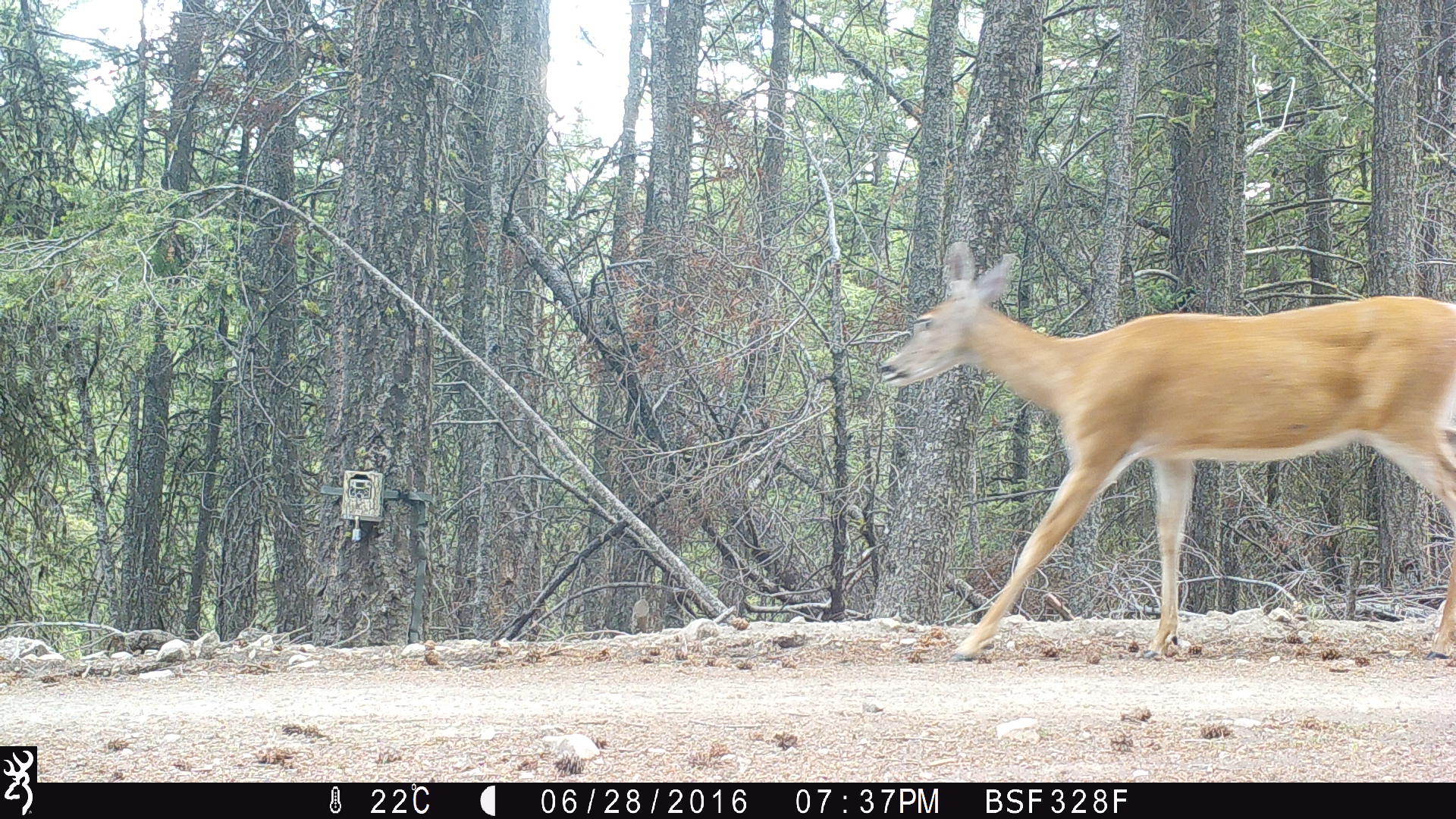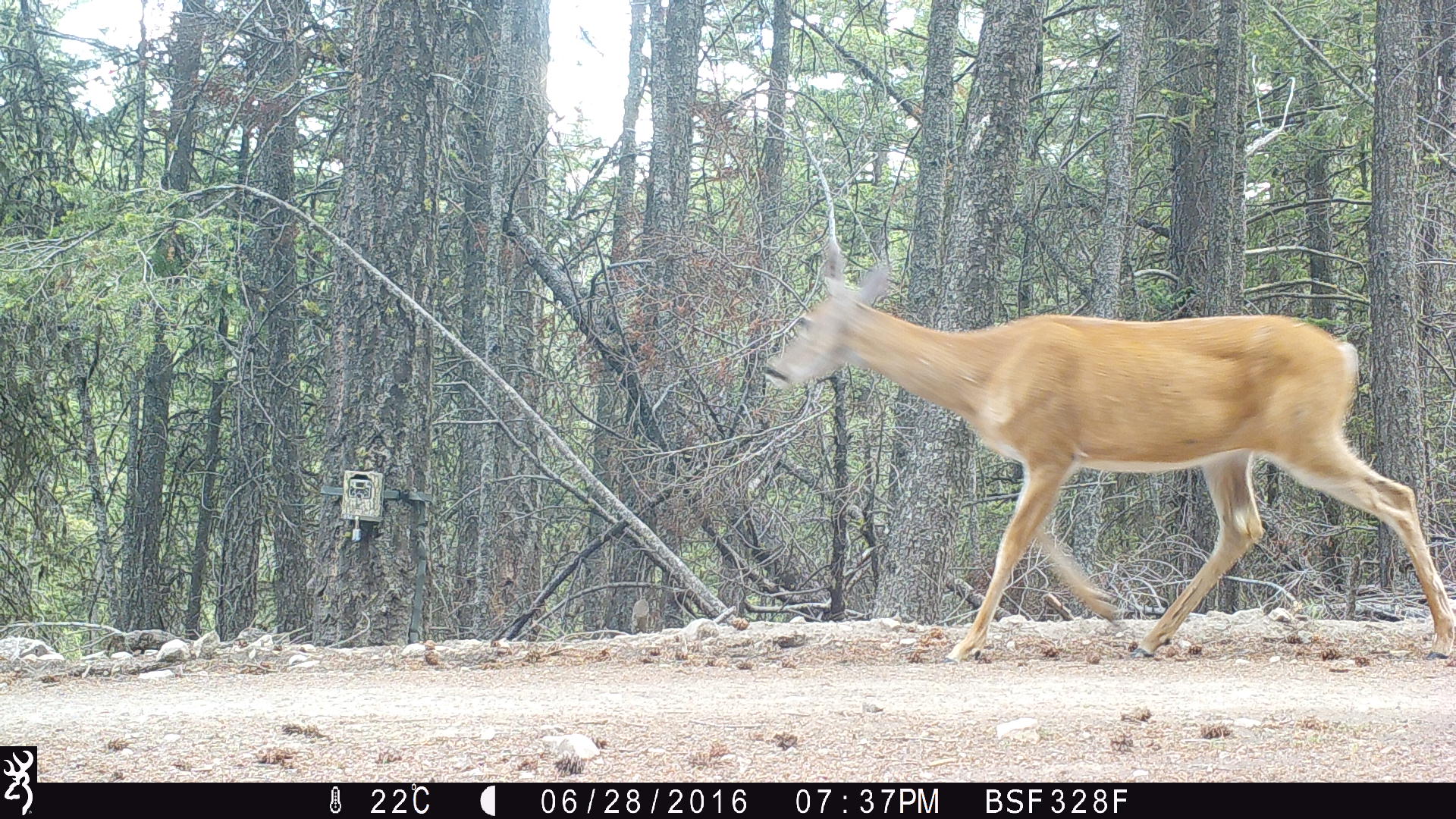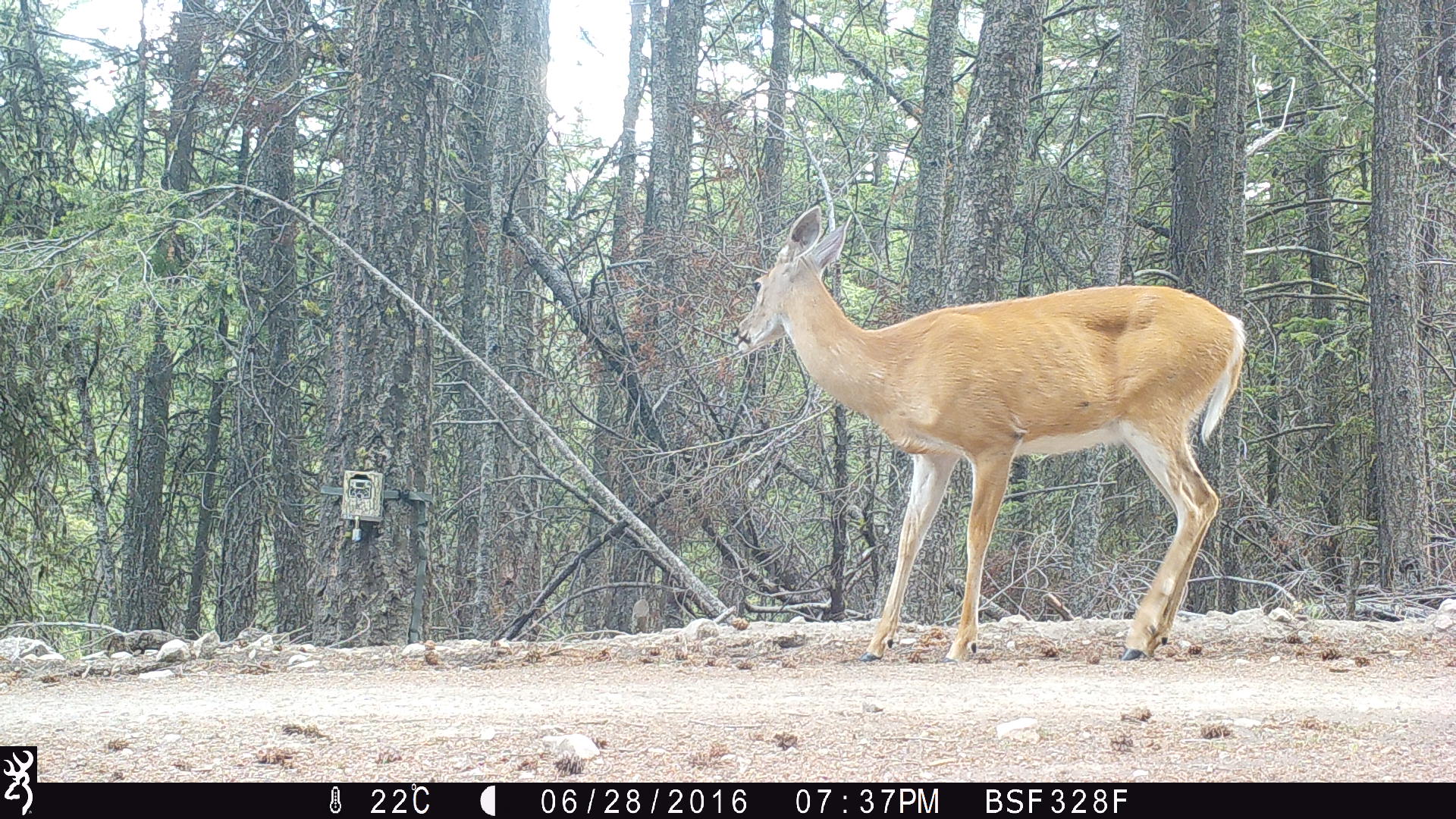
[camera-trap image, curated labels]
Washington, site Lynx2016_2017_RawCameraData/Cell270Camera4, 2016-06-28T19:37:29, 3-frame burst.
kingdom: Animalia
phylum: Chordata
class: Mammalia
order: Artiodactyla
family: Cervidae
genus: Odocoileus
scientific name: Odocoileus virginianus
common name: white-tailed deer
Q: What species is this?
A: Odocoileus virginianus (white-tailed deer).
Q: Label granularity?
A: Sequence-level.